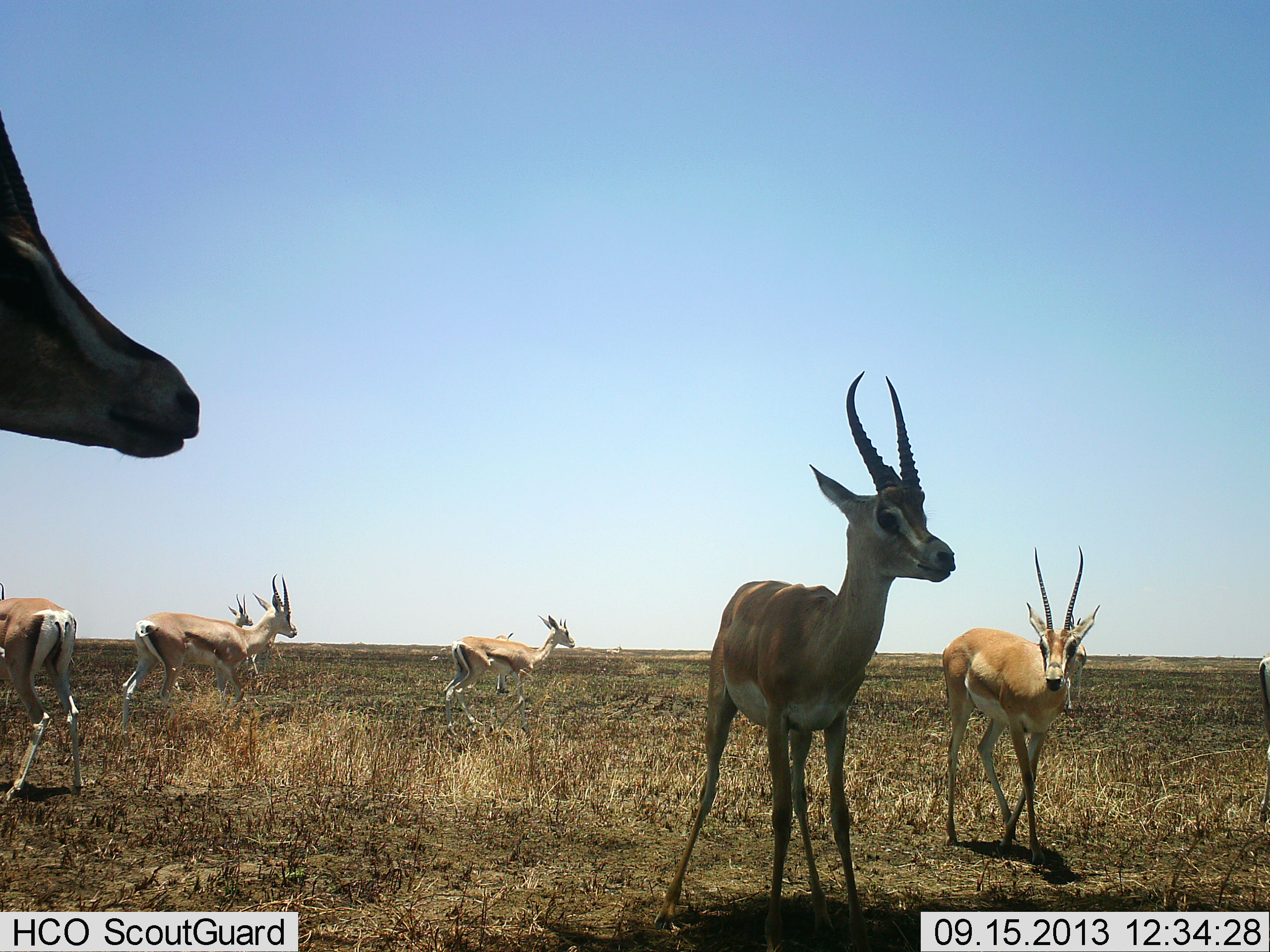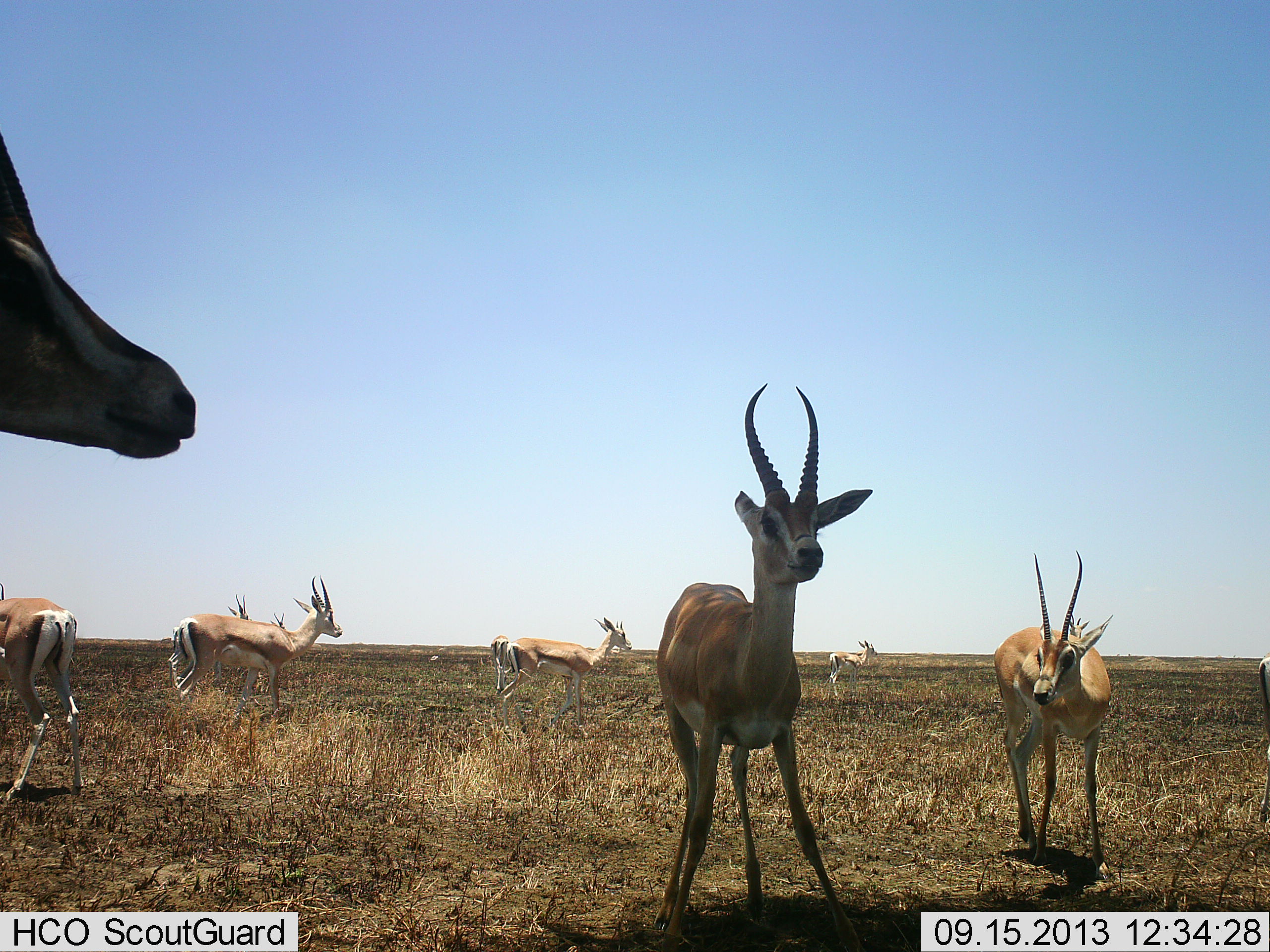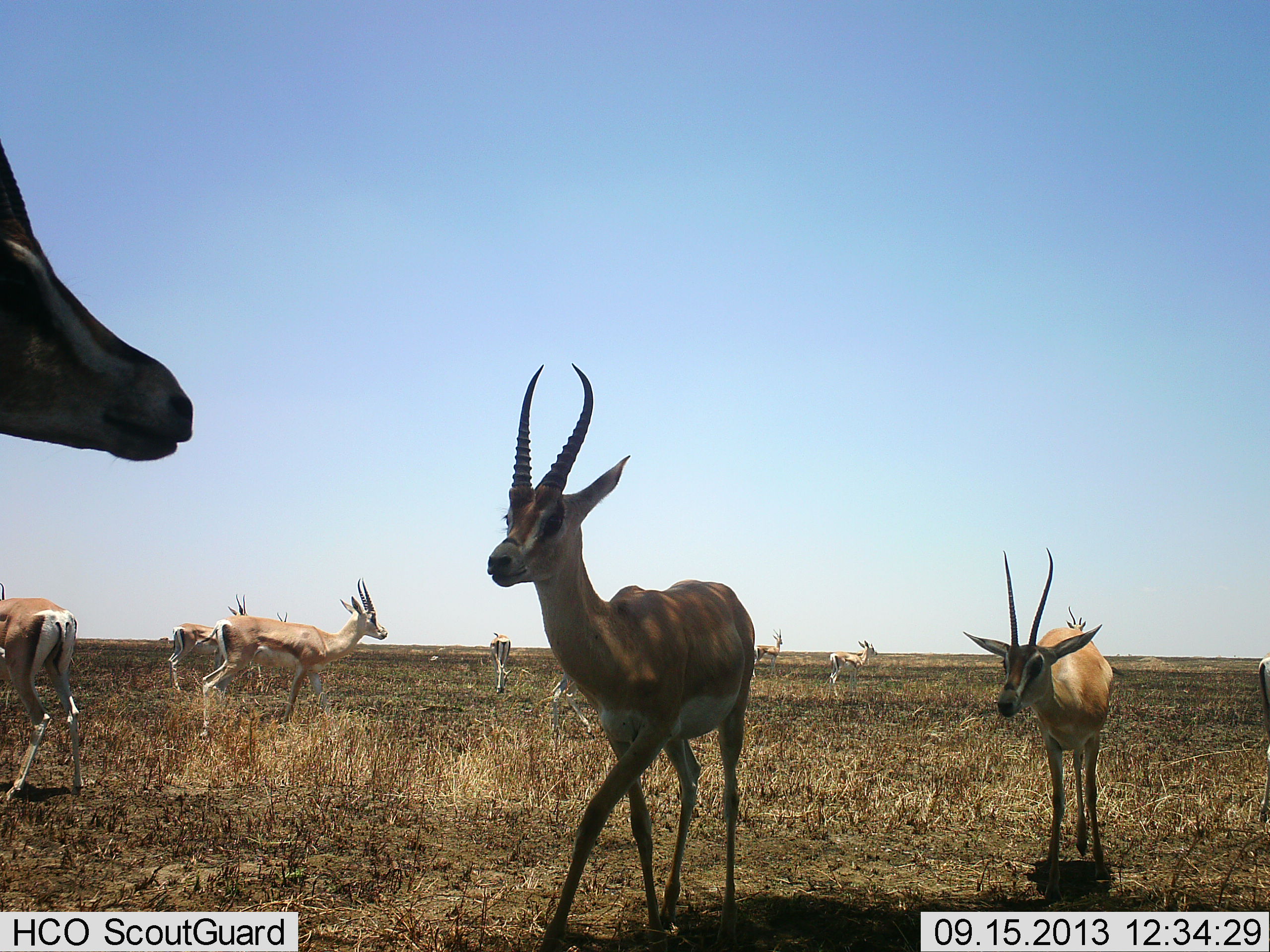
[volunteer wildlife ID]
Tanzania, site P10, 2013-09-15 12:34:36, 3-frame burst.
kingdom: Animalia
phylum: Chordata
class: Mammalia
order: Artiodactyla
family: Bovidae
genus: Nanger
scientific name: Nanger granti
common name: grant's gazelle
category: gazellegrants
Gazellegrants (grant's gazelle) (Nanger granti), count 10. Behavior (volunteer vote fractions): standing 94%, resting 0%, moving 59%, interacting 0%. Young present (vote fraction): 0%. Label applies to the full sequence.